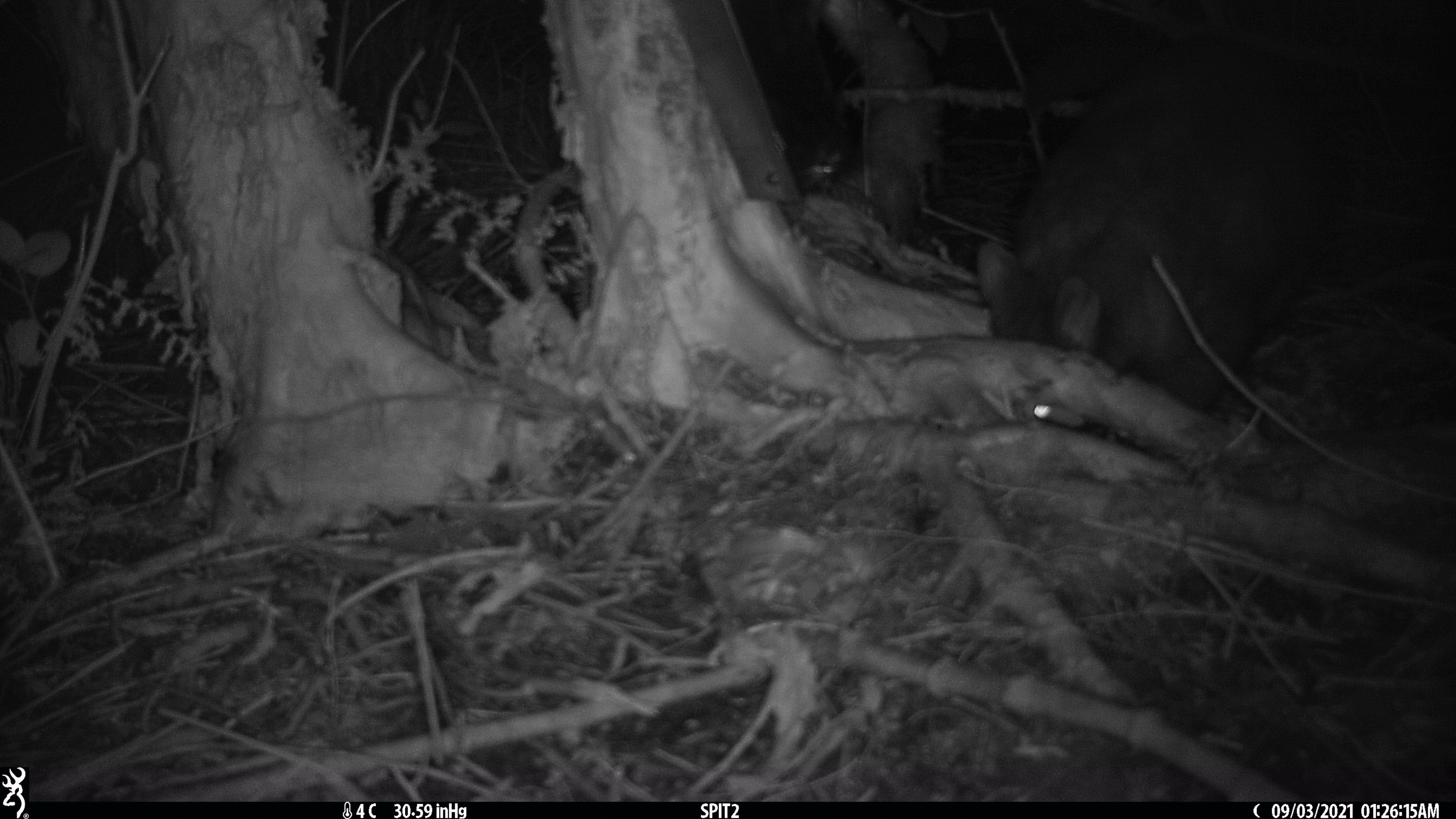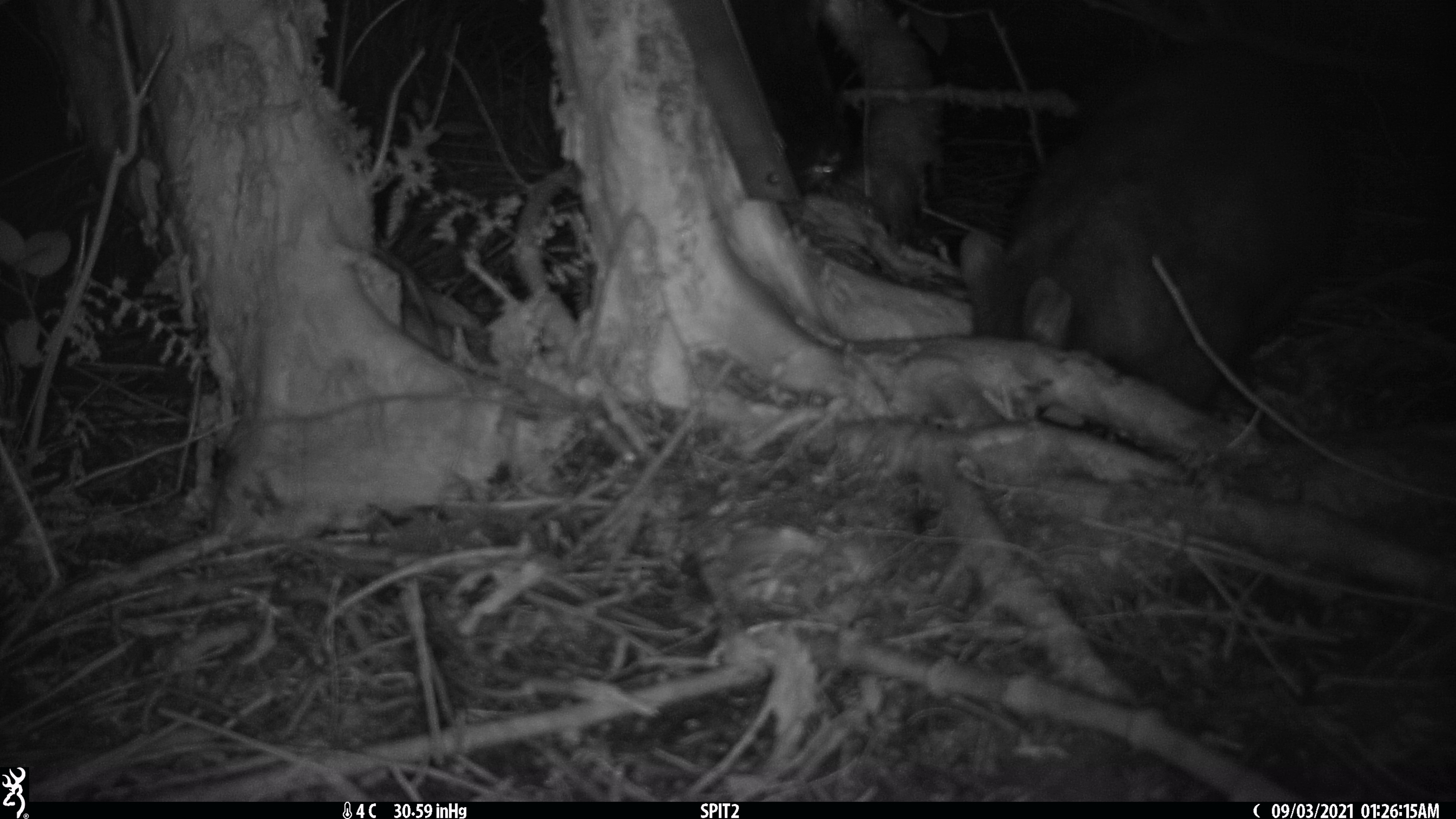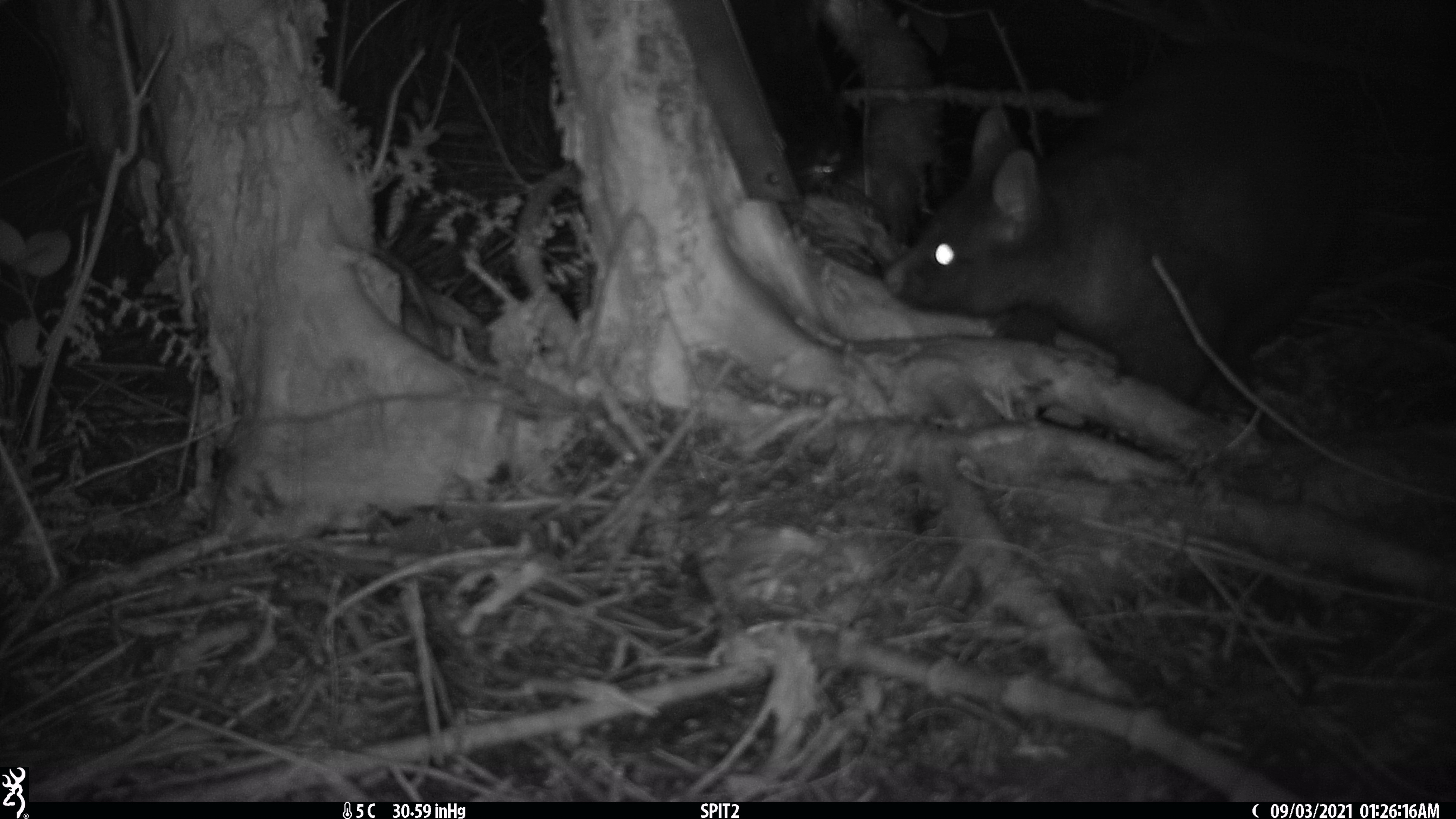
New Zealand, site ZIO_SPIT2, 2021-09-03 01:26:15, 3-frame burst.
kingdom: Animalia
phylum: Chordata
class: Mammalia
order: Diprotodontia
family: Phalangeridae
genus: Trichosurus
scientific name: Trichosurus vulpecula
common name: common brushtail possum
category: possum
Possum (common brushtail possum) (Trichosurus vulpecula).